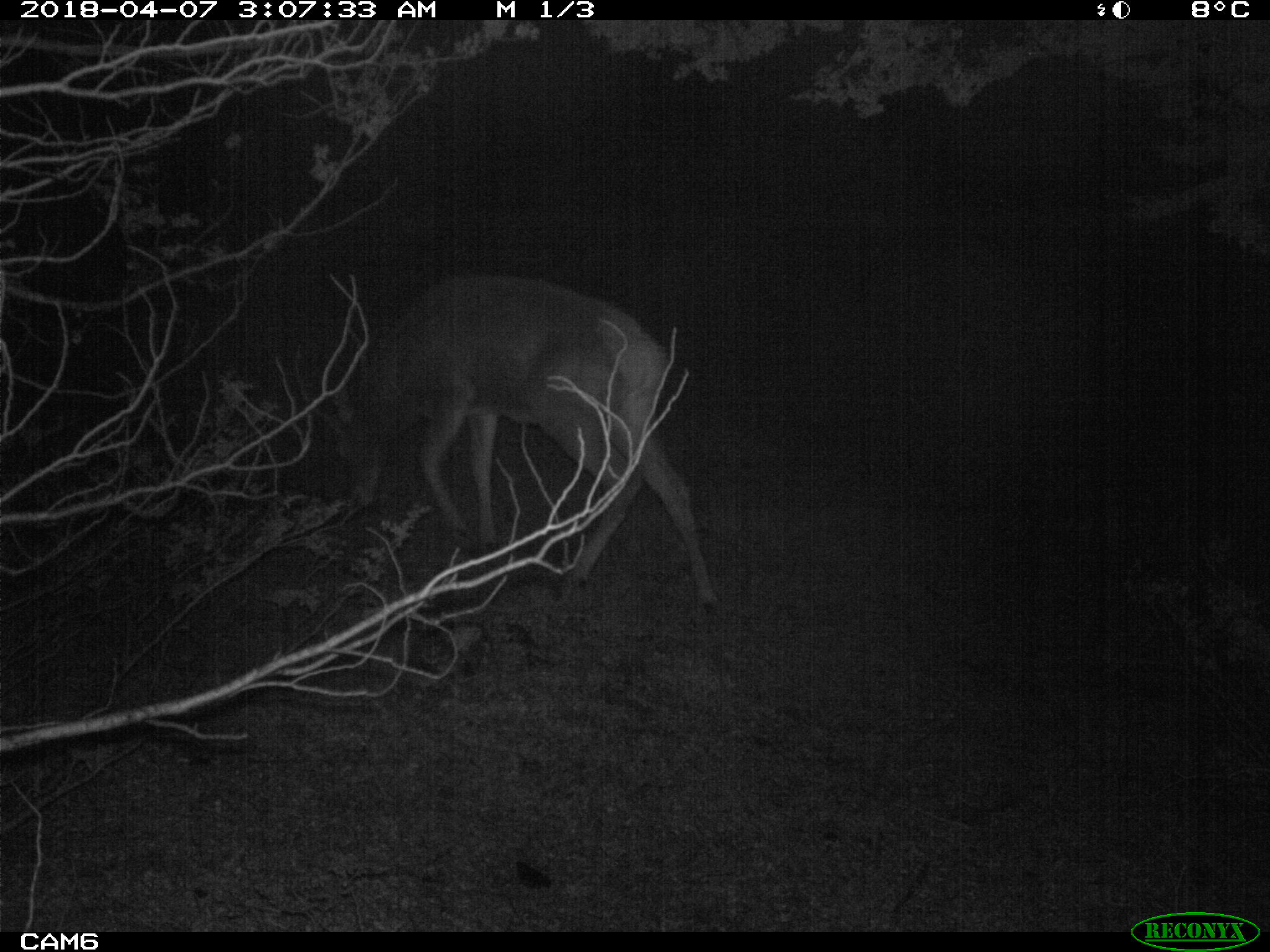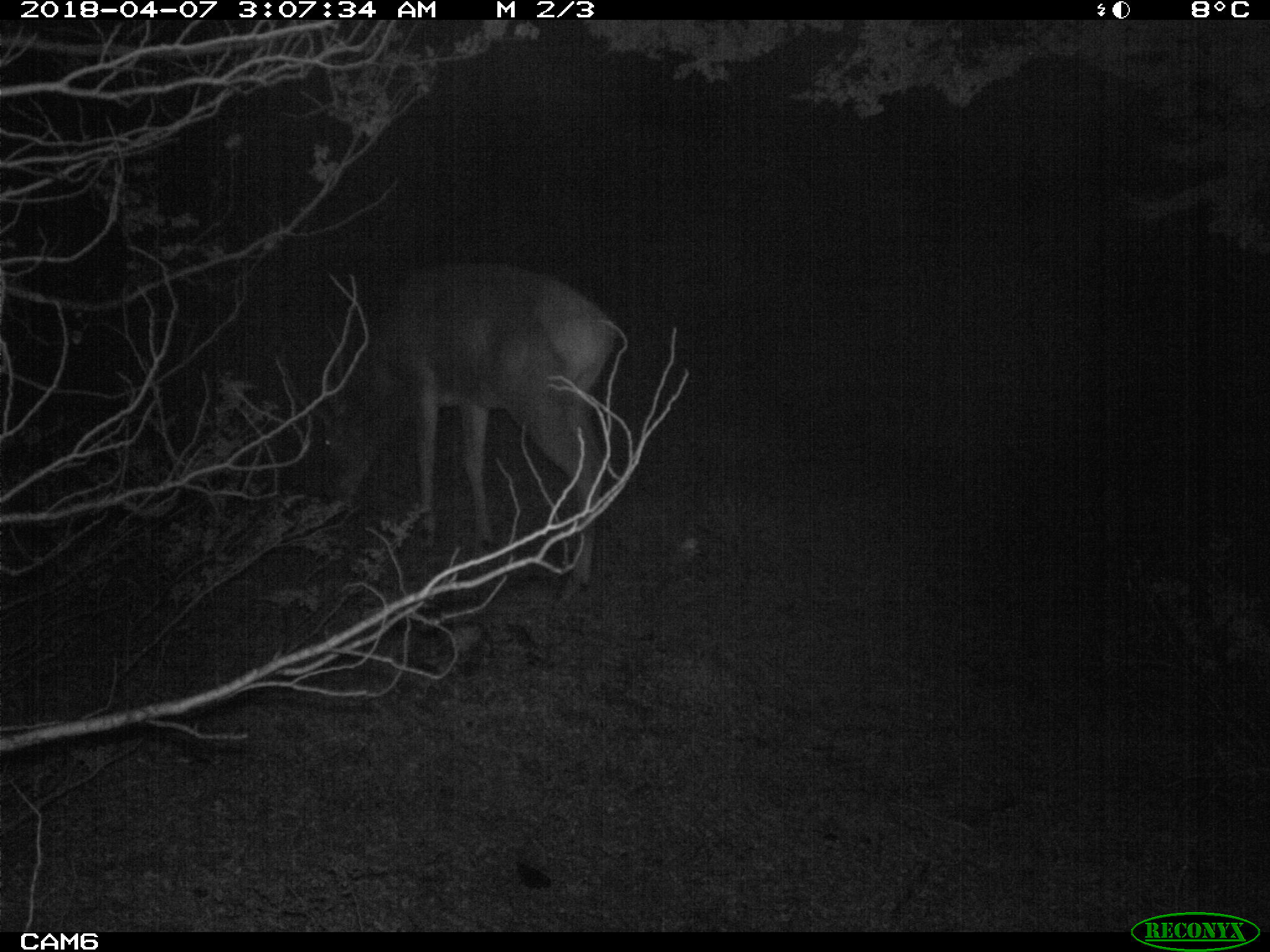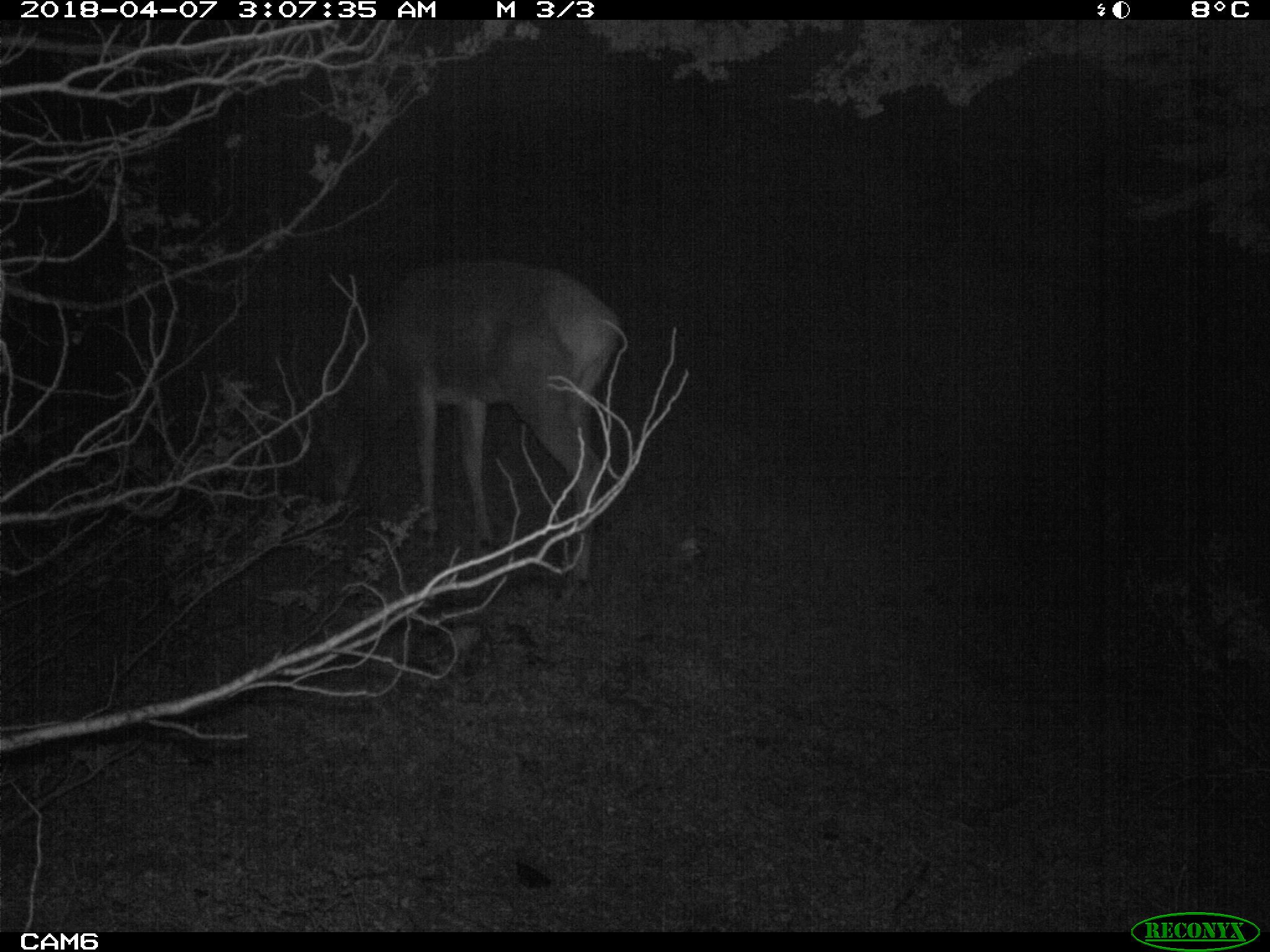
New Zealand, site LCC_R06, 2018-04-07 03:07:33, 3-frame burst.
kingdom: Animalia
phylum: Chordata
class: Mammalia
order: Artiodactyla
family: Cervidae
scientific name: Cervidae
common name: deer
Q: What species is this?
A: Deer (Cervidae).